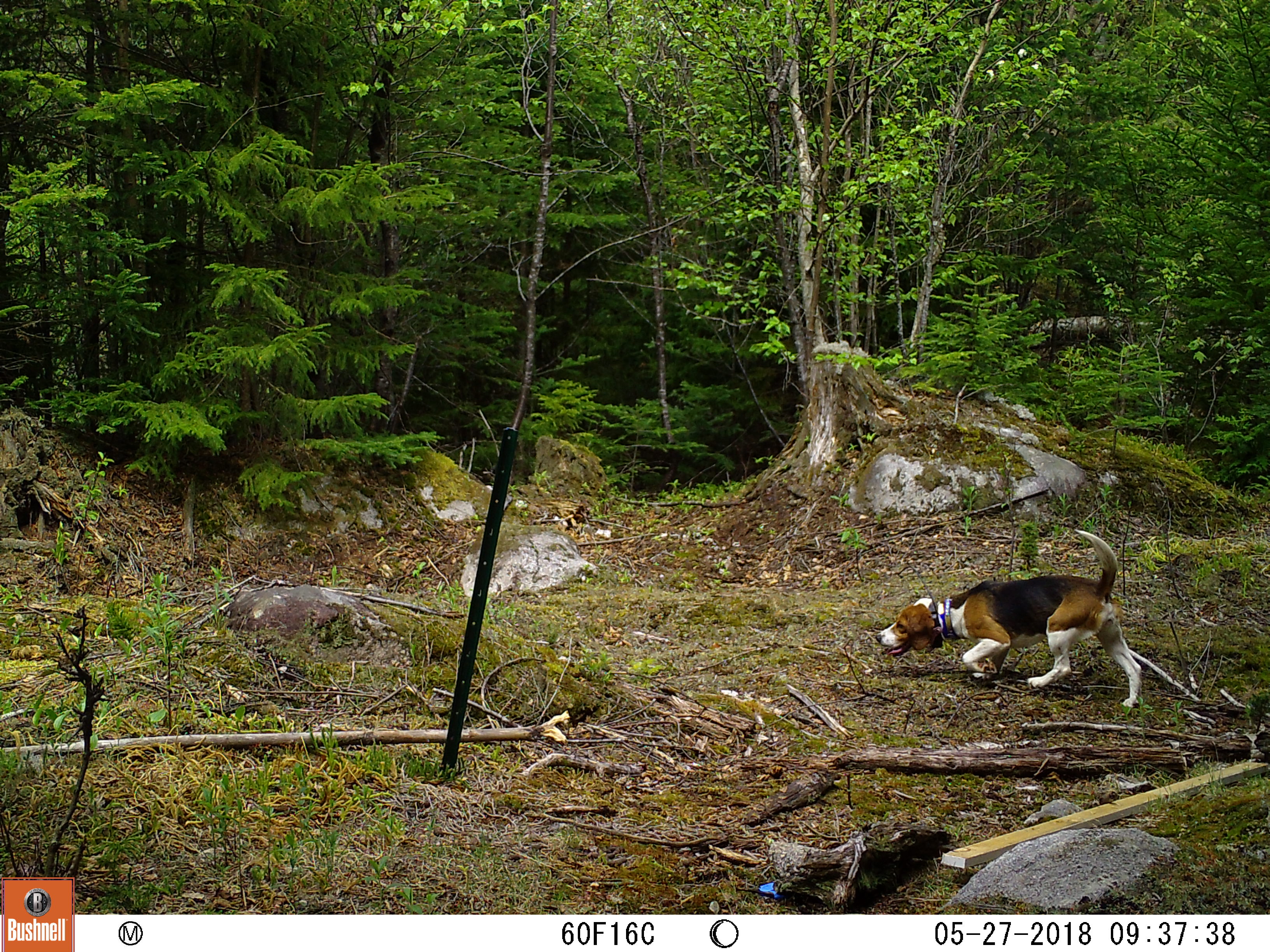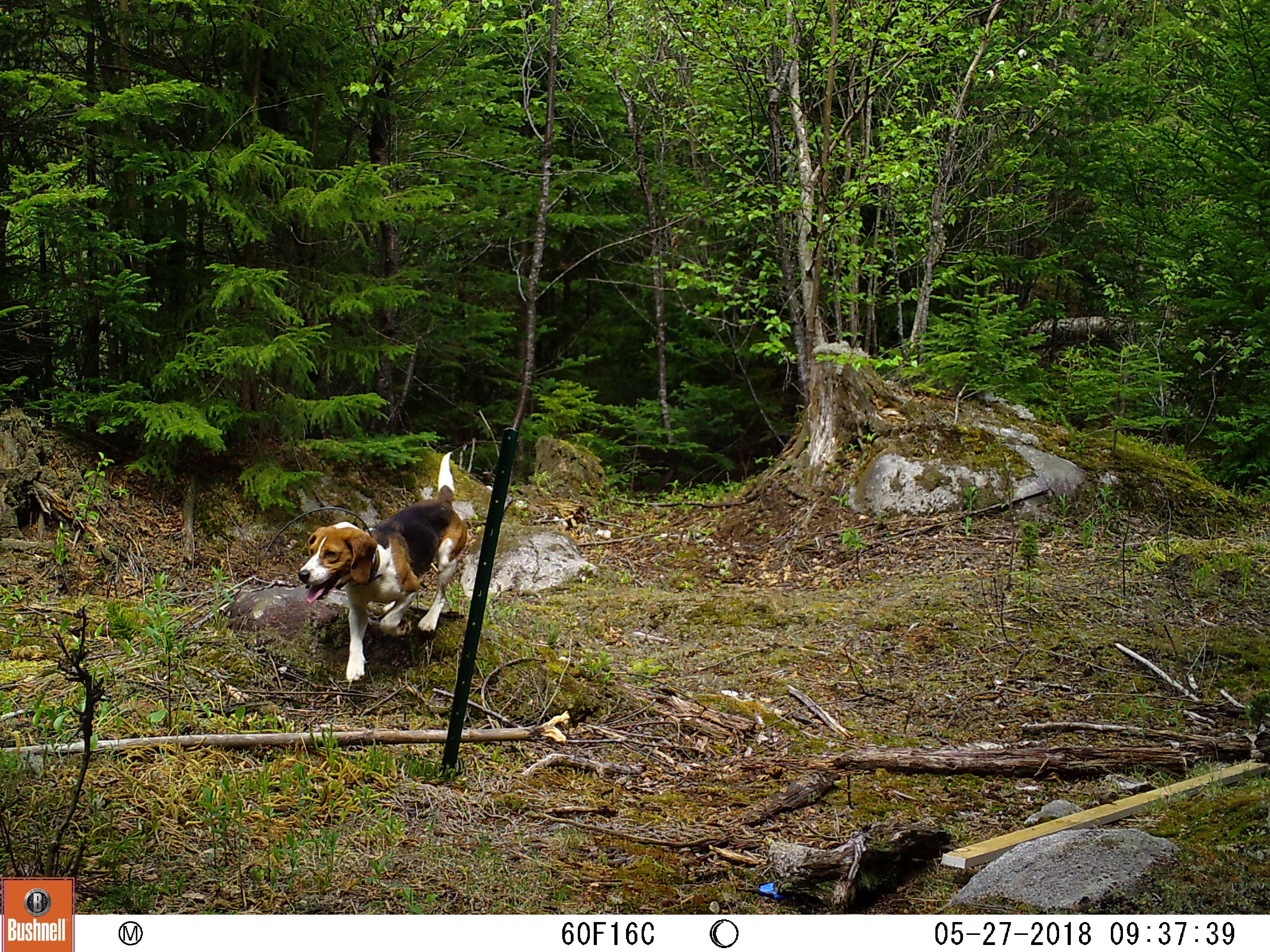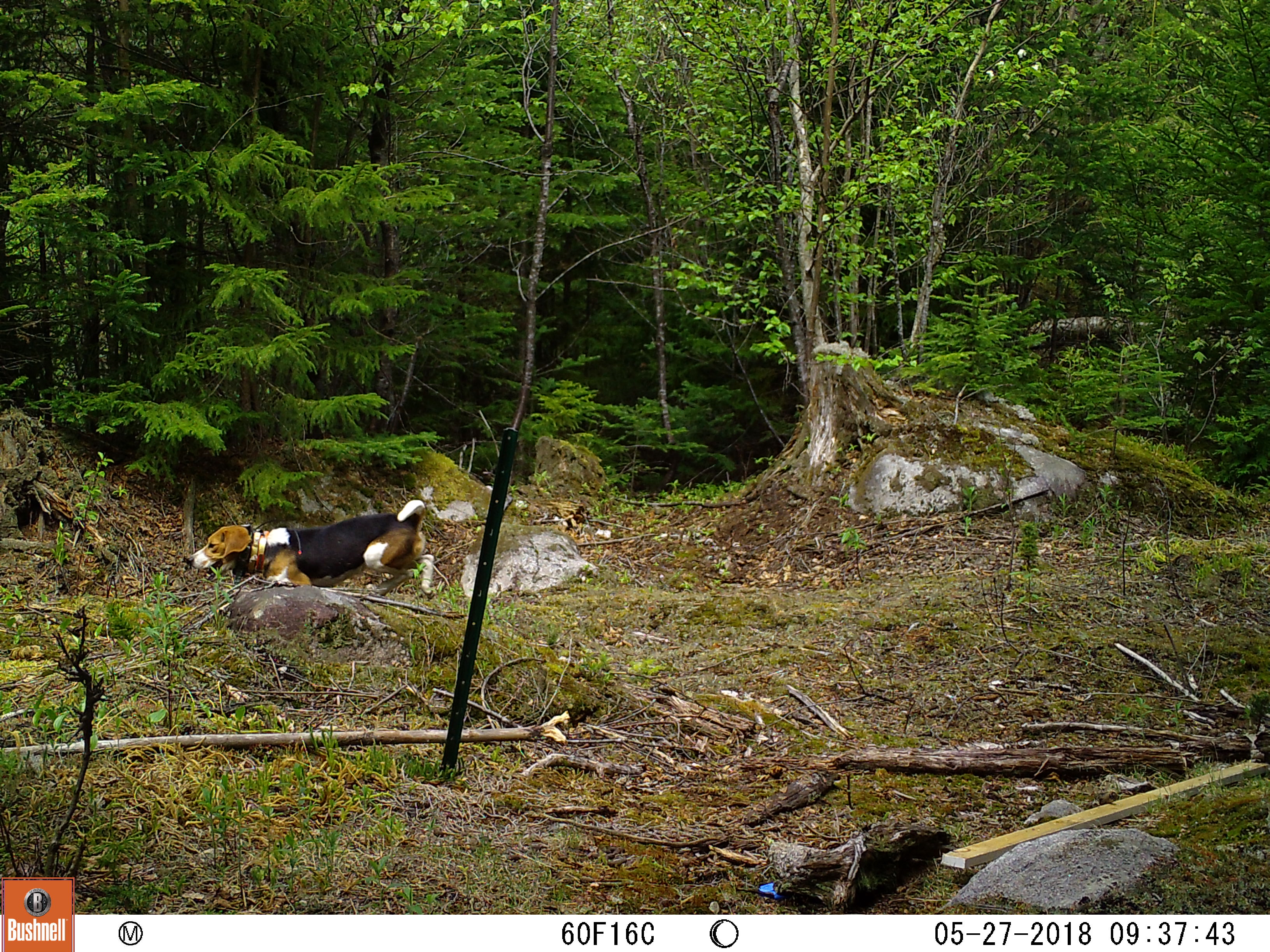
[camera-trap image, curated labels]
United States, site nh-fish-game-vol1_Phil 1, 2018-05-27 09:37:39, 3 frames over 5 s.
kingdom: Animalia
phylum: Chordata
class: Mammalia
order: Carnivora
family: Canidae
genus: Canis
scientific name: Canis familiaris familiaris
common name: domestic dog